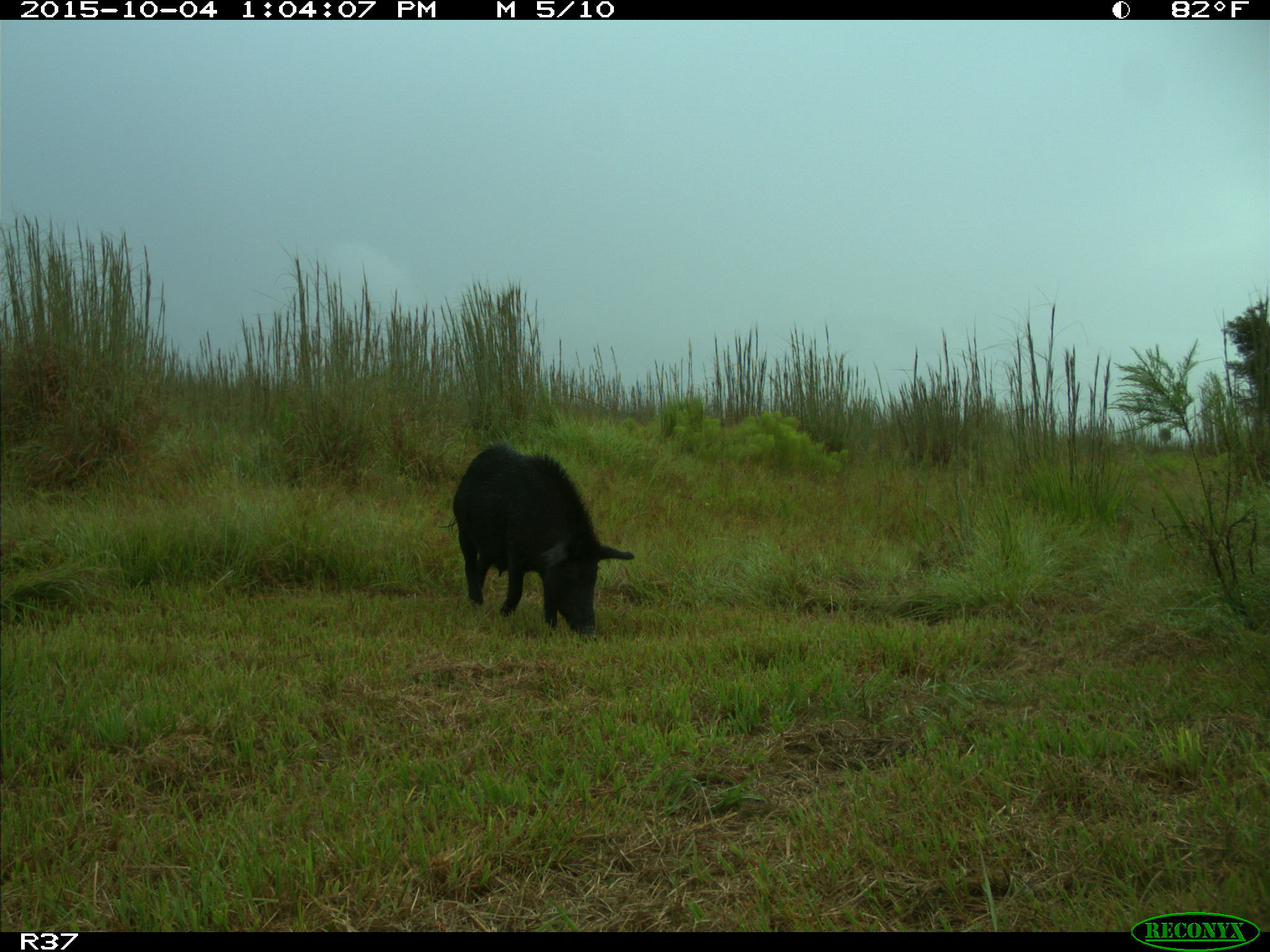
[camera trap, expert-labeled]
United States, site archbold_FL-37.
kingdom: Animalia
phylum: Chordata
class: Mammalia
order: Artiodactyla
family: Suidae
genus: Sus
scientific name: Sus scrofa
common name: wild boar